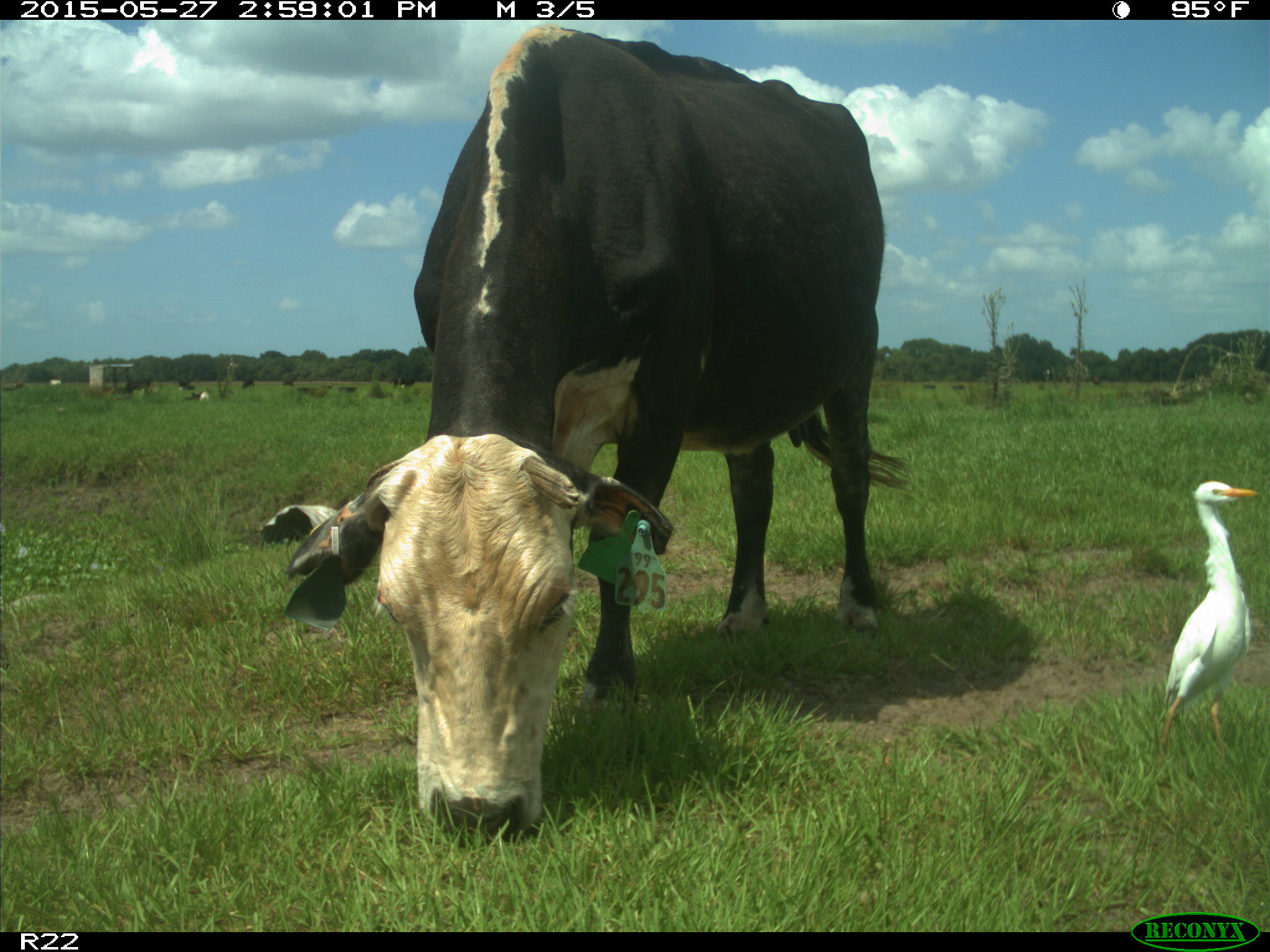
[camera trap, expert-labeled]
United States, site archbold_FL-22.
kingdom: Animalia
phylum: Chordata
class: Mammalia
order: Artiodactyla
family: Bovidae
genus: Bos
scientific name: Bos taurus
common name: domestic cow